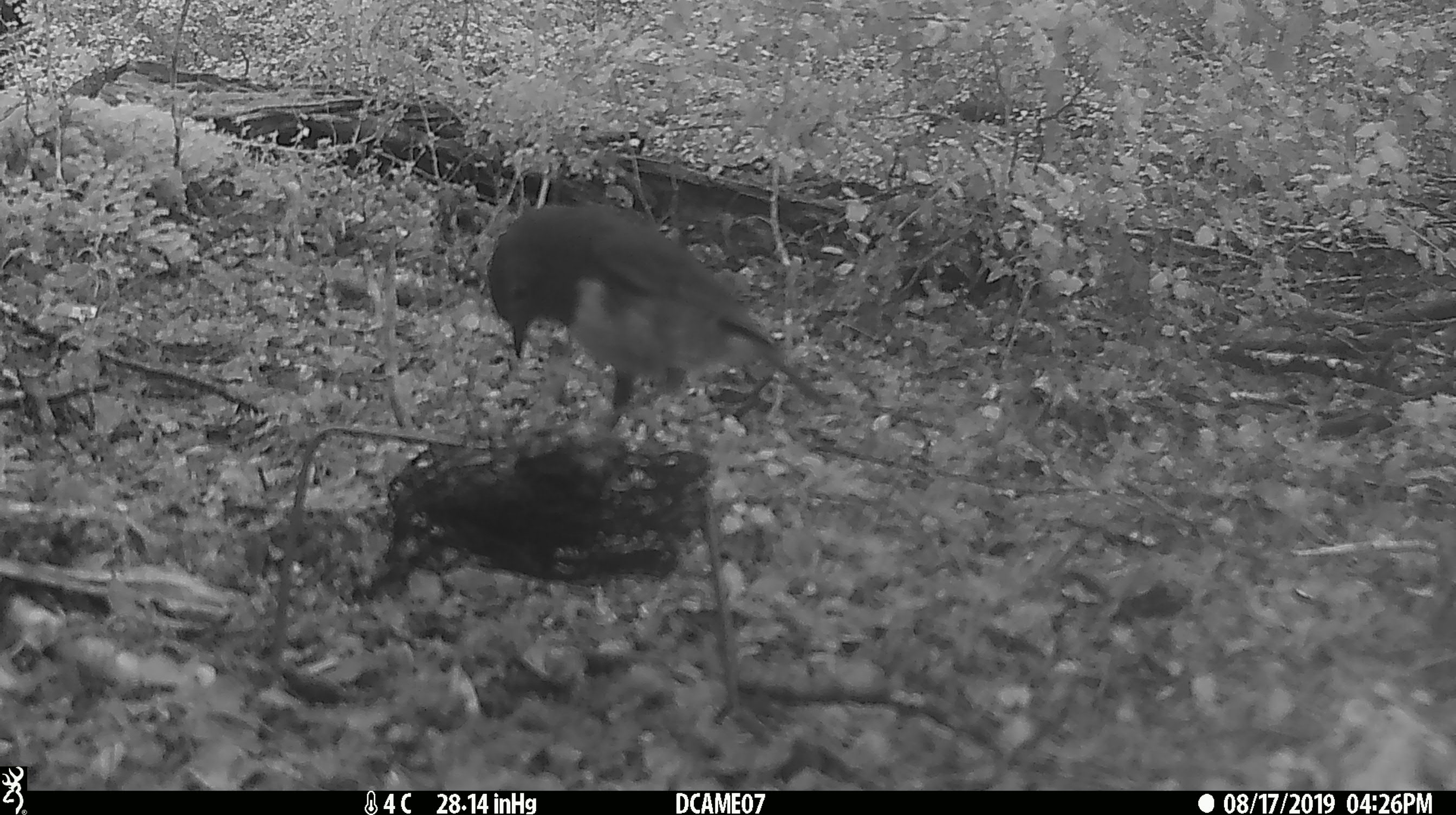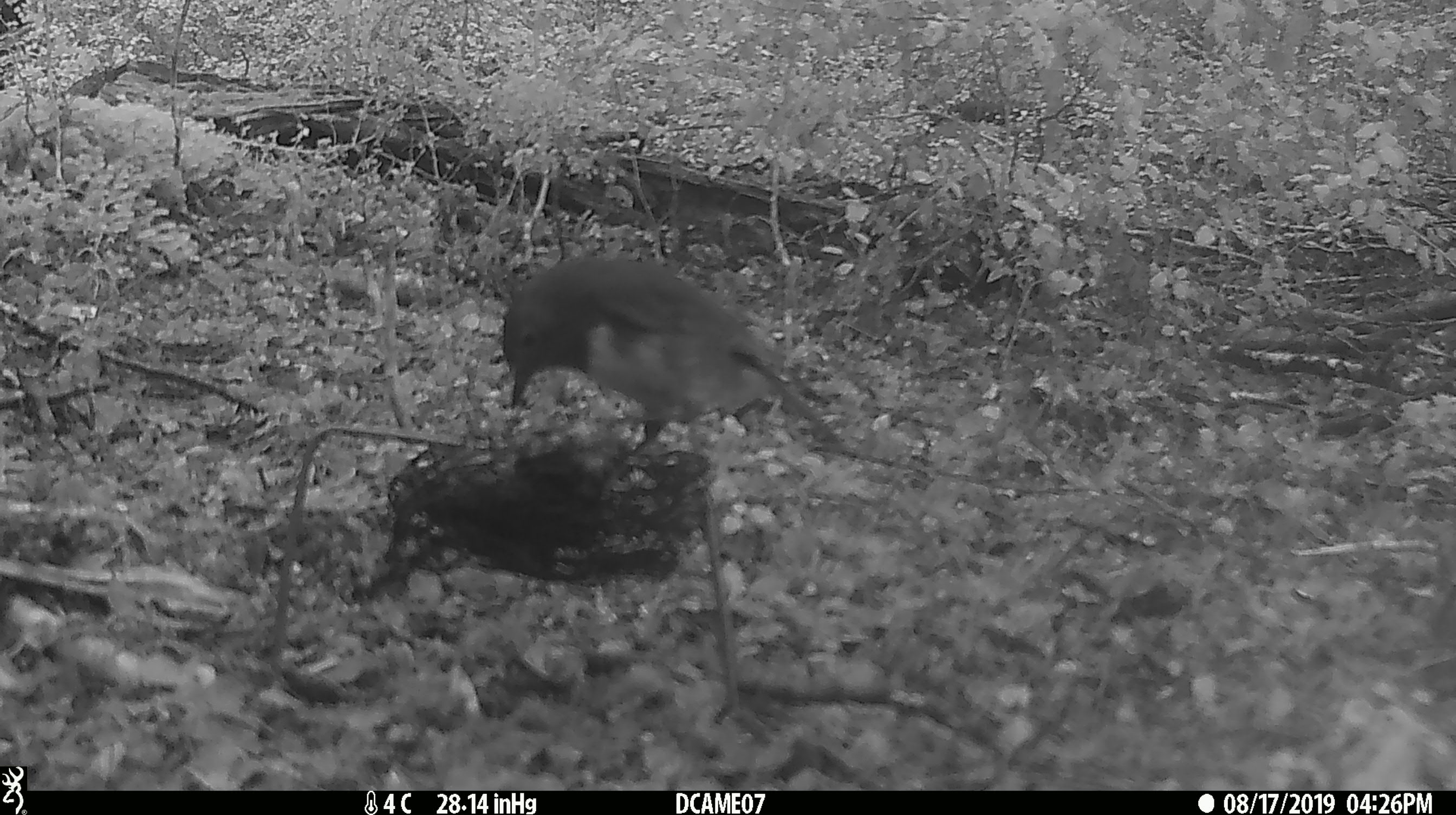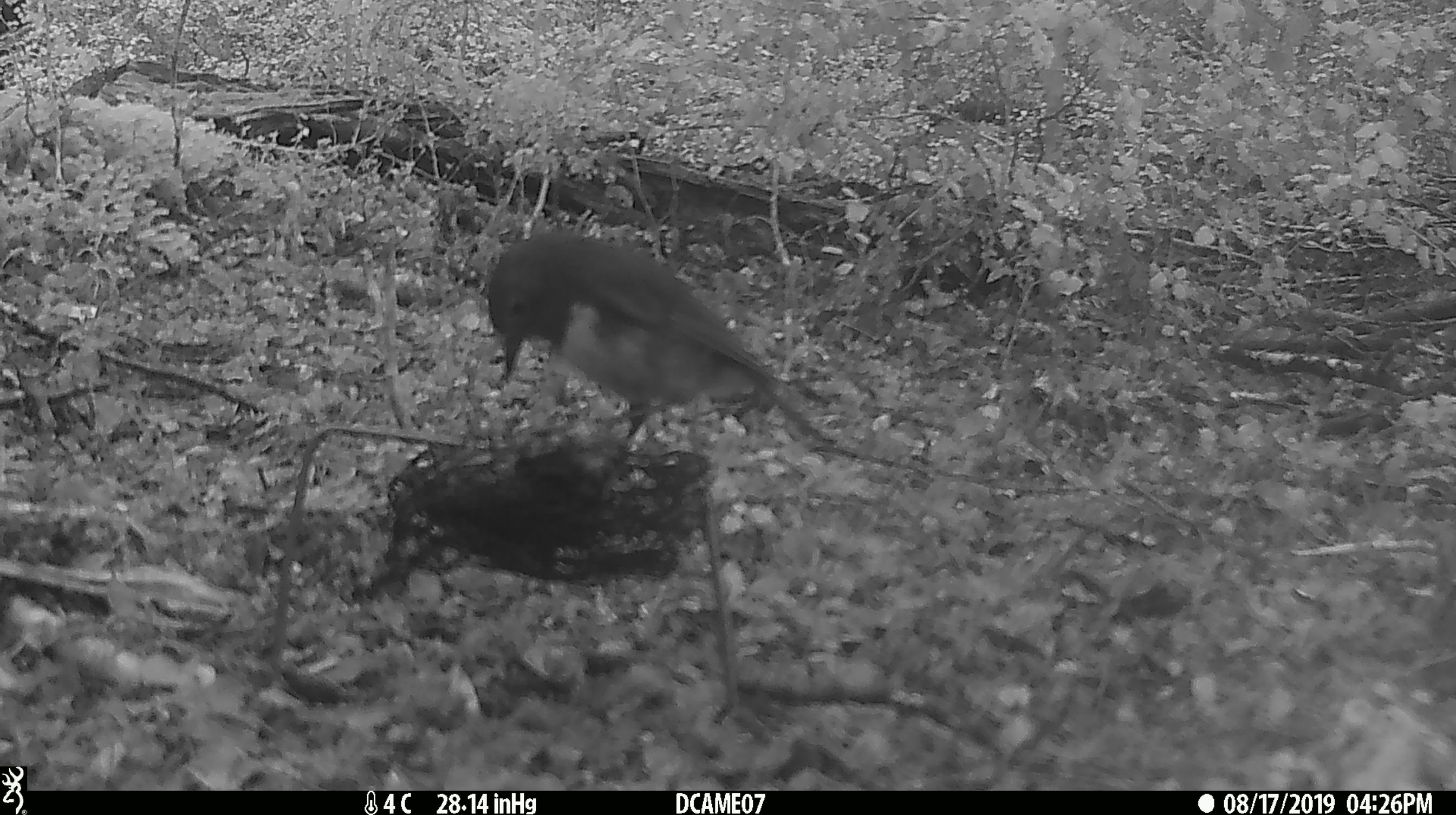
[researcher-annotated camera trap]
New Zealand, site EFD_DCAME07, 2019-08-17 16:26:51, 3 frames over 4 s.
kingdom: Animalia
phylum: Chordata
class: Aves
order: Passeriformes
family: Petroicidae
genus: Petroica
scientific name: Petroica australis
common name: new zealand robin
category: robin